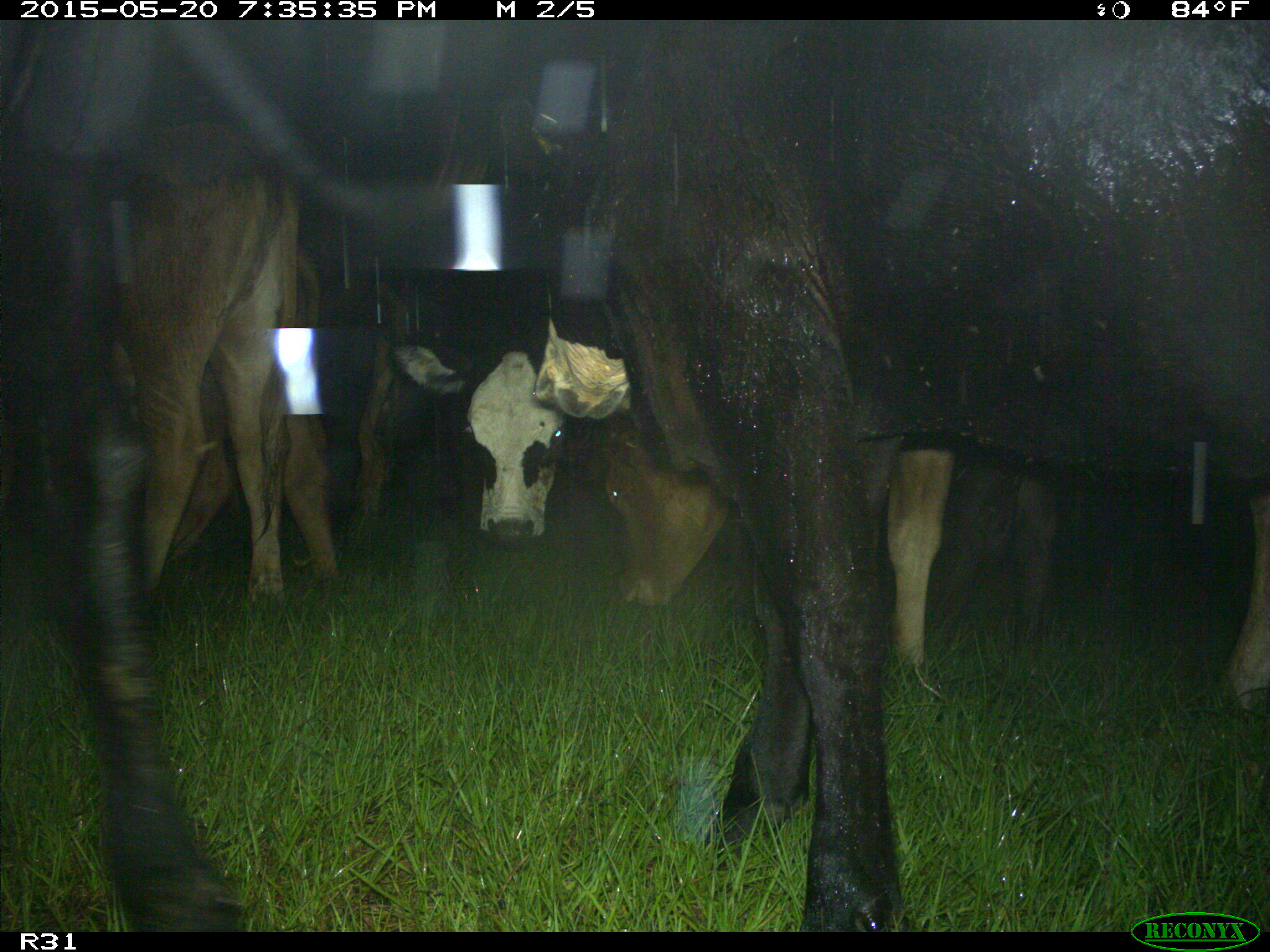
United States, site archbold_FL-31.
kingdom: Animalia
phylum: Chordata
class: Mammalia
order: Artiodactyla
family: Bovidae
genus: Bos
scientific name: Bos taurus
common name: domestic cow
Bos taurus (domestic cow).